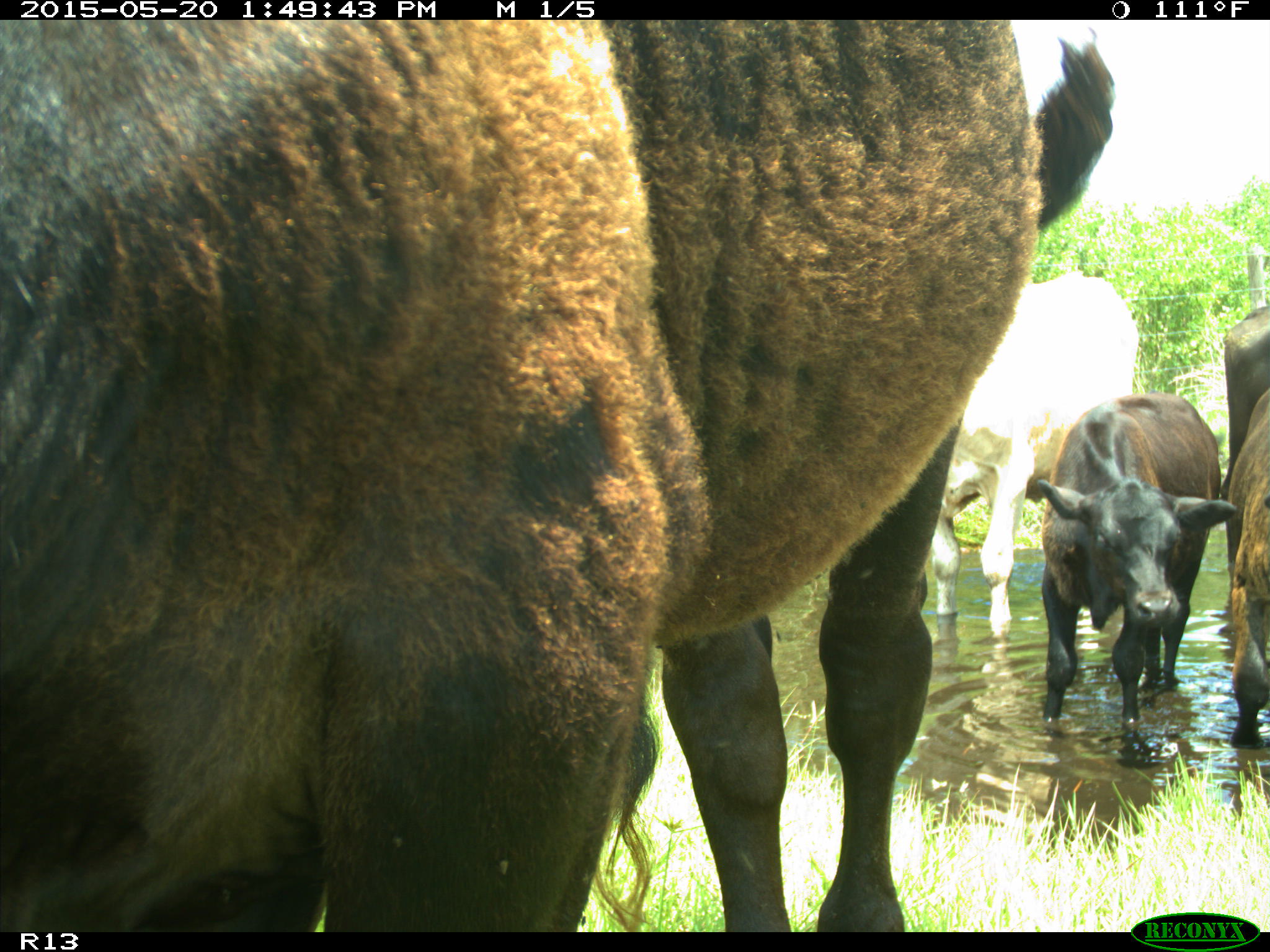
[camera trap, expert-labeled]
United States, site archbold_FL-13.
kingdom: Animalia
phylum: Chordata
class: Mammalia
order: Artiodactyla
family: Bovidae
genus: Bos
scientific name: Bos taurus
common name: domestic cow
Bos taurus (domestic cow).